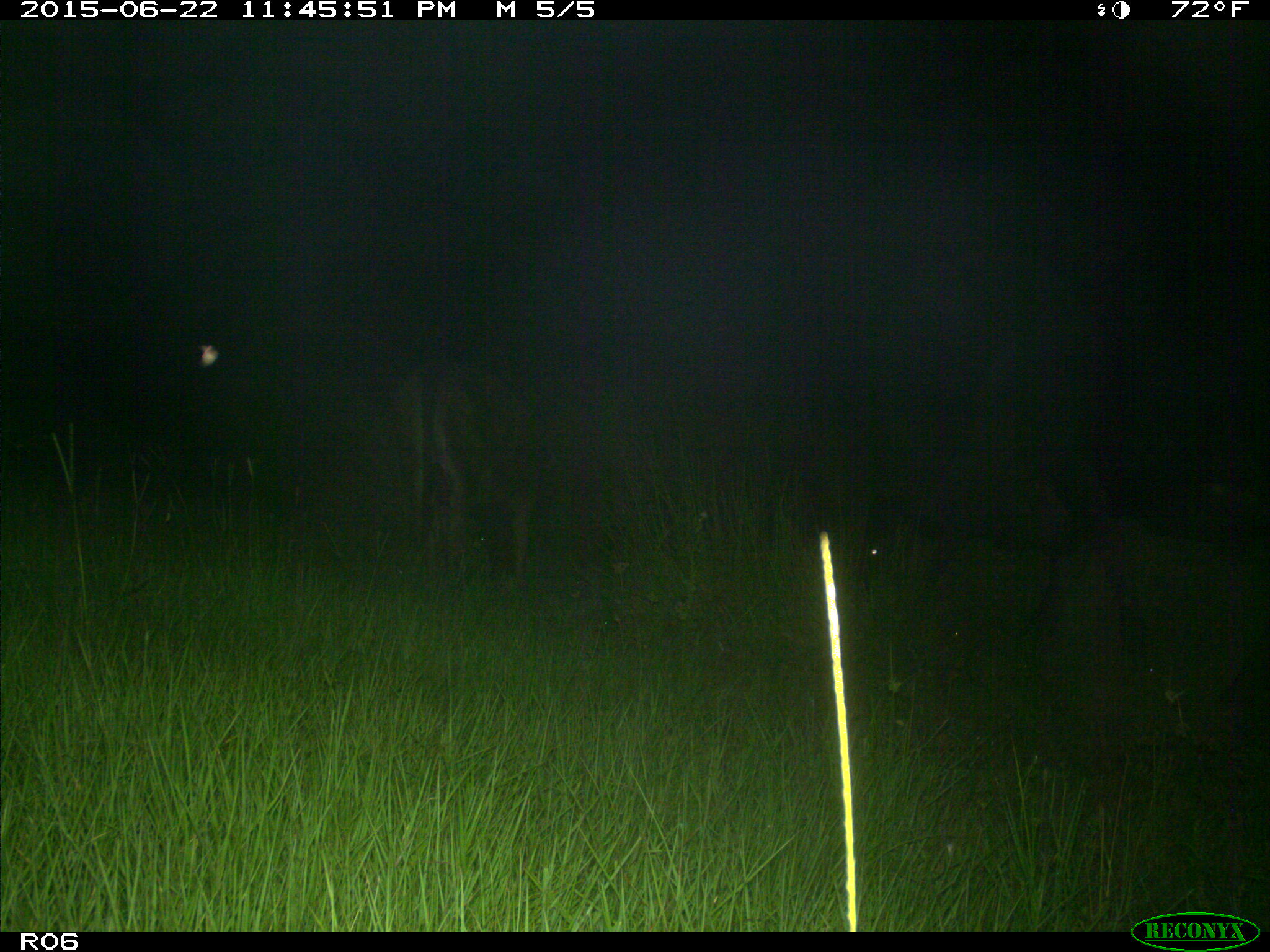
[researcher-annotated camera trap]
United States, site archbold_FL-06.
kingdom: Animalia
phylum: Chordata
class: Mammalia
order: Artiodactyla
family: Bovidae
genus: Bos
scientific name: Bos taurus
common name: domestic cow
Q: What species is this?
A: Bos taurus (domestic cow).